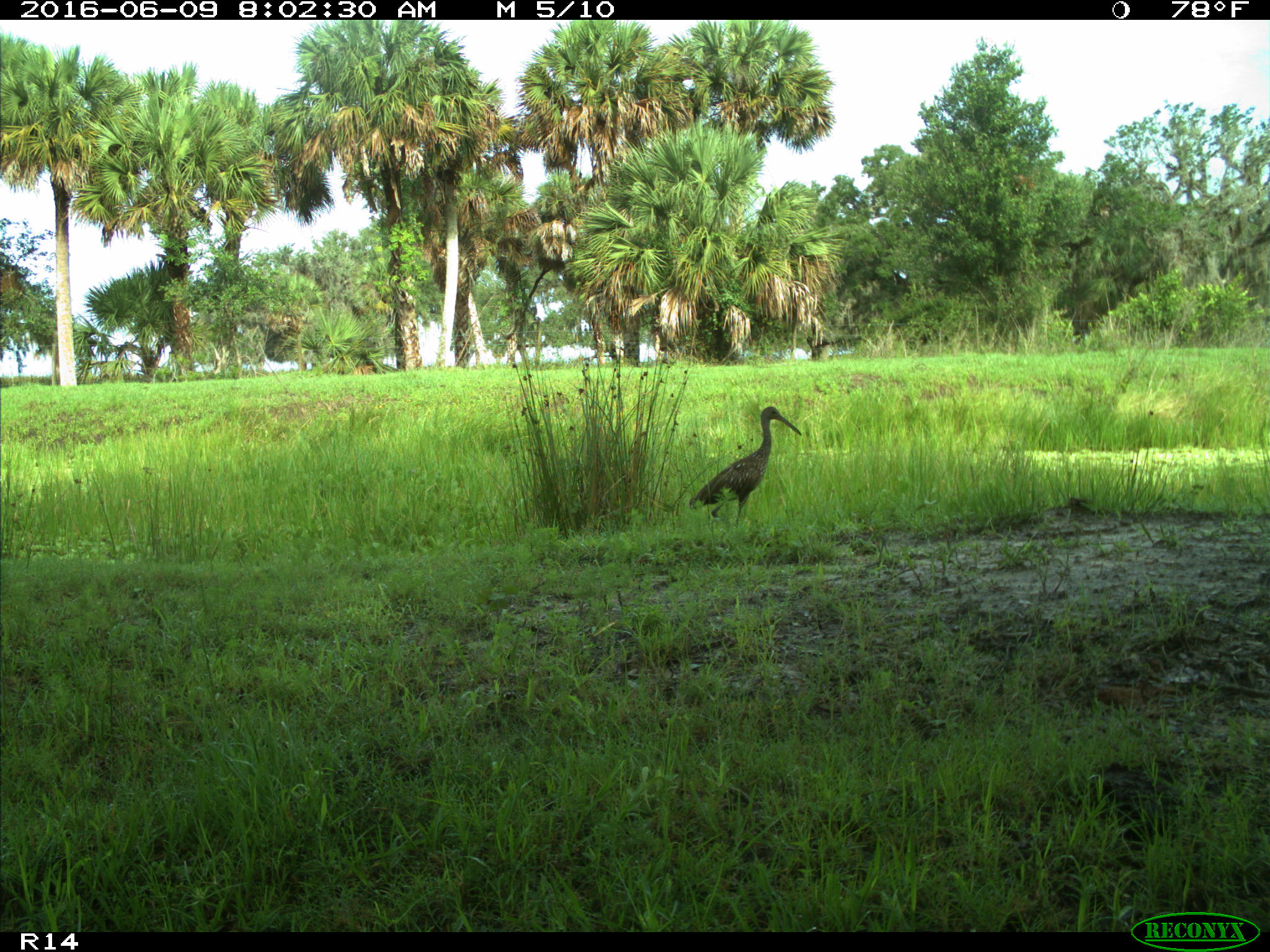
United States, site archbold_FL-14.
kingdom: Animalia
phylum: Chordata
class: Aves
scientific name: Aves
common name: birds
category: unidentified bird